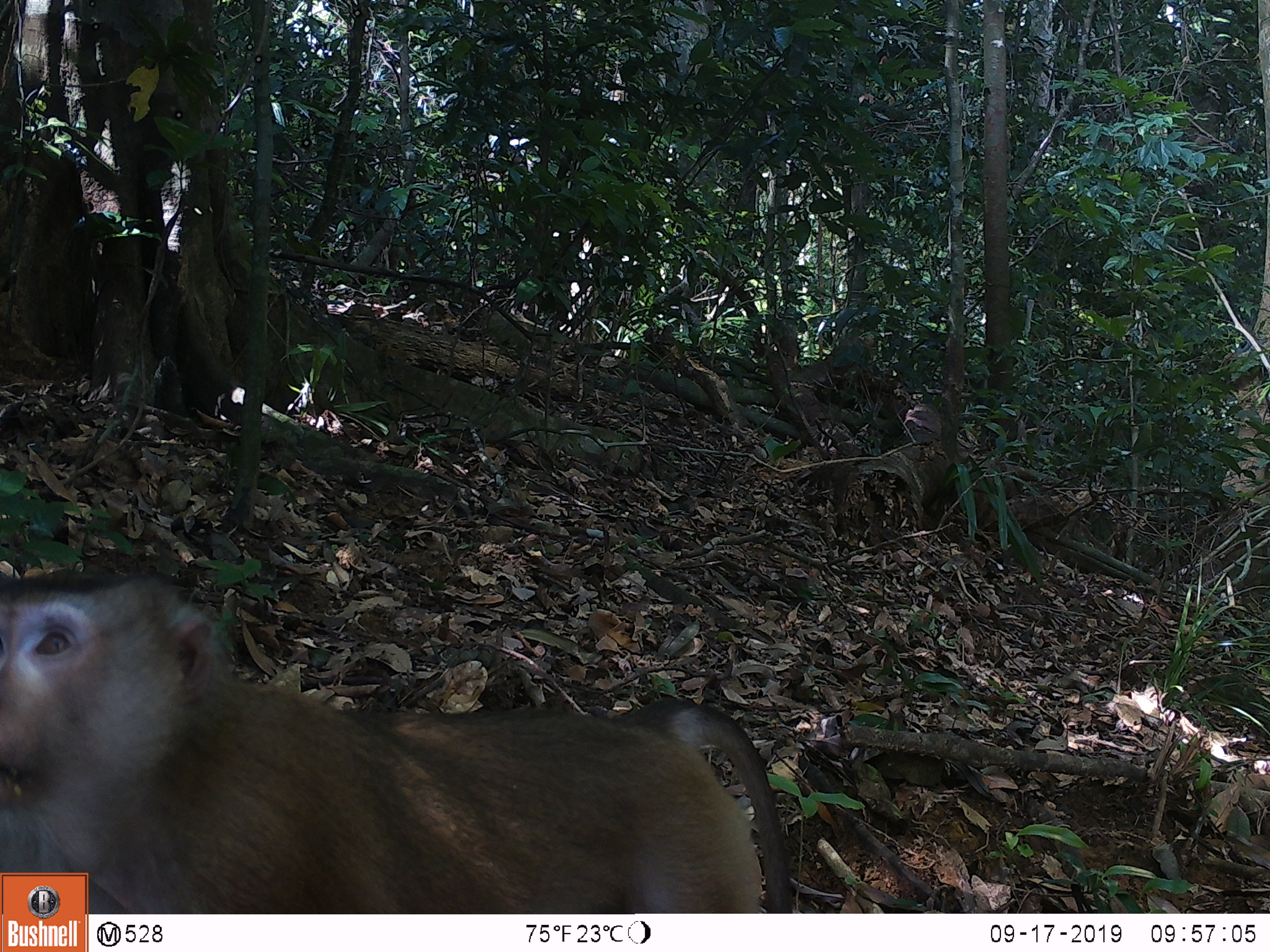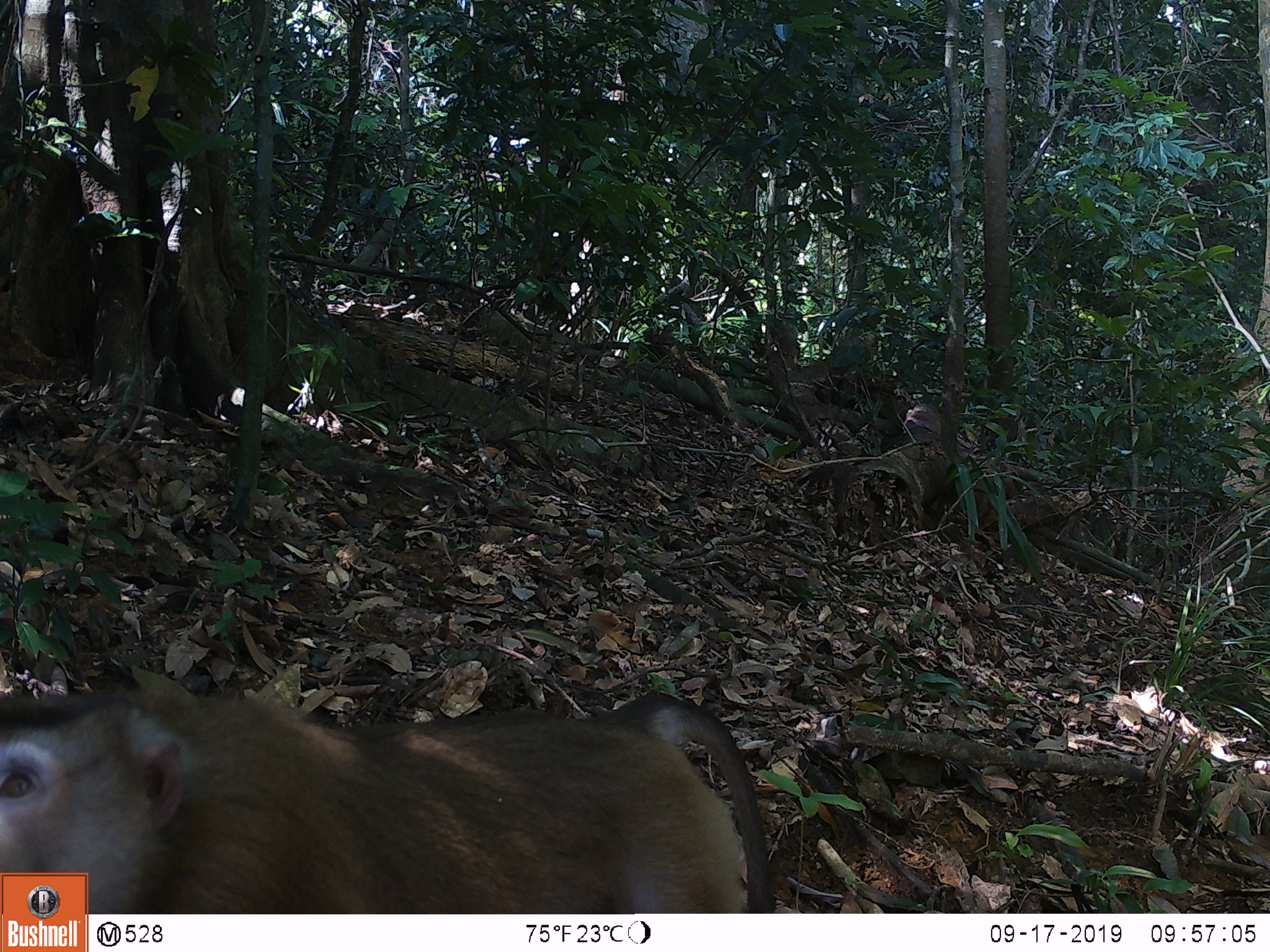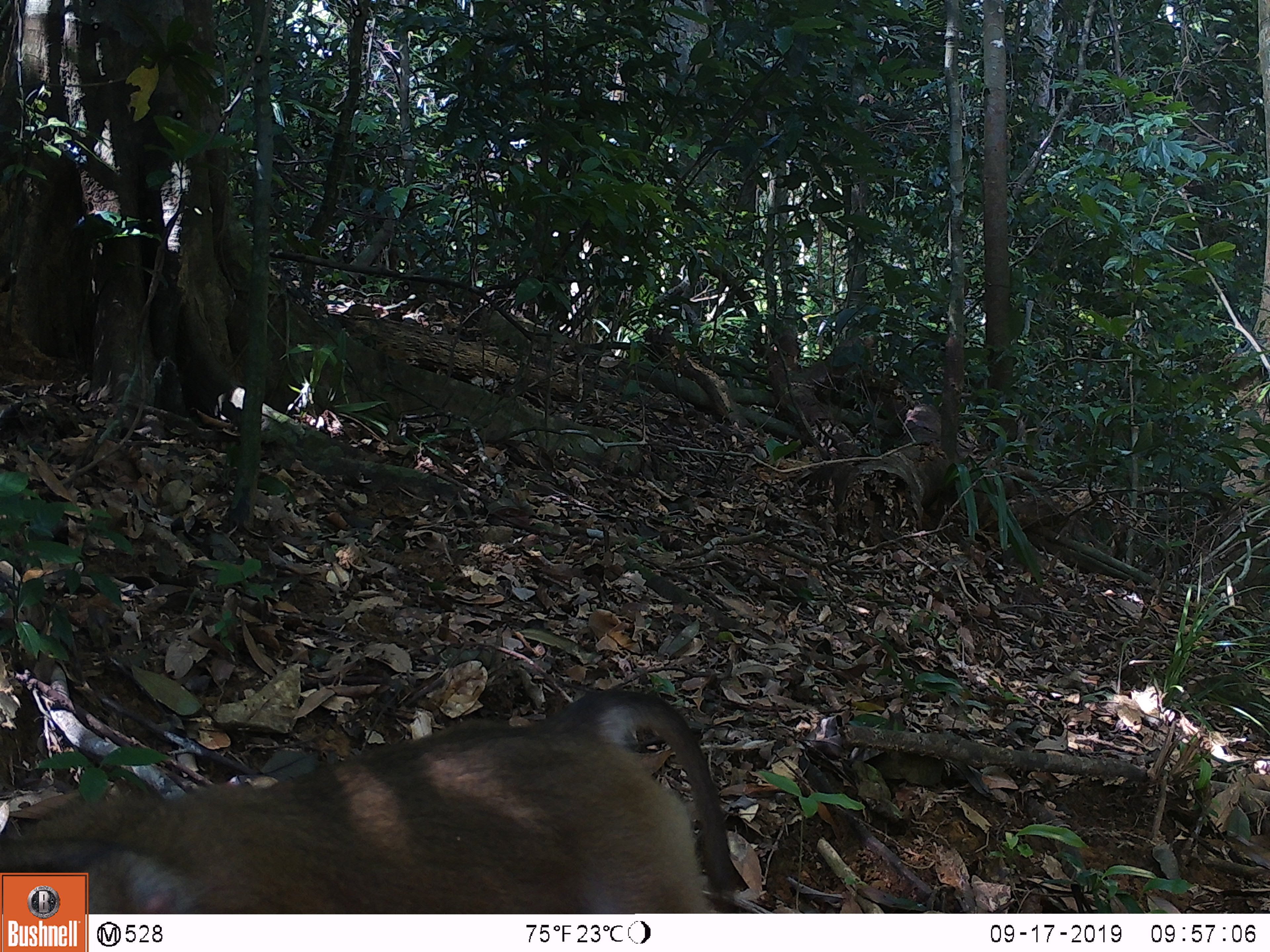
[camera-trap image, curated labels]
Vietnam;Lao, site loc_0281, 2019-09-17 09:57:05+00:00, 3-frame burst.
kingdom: Animalia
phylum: Chordata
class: Mammalia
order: Primates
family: Cercopithecidae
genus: Macaca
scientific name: Macaca nemestrina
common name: pig-tailed macaque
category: pig tailed macaque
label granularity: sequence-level